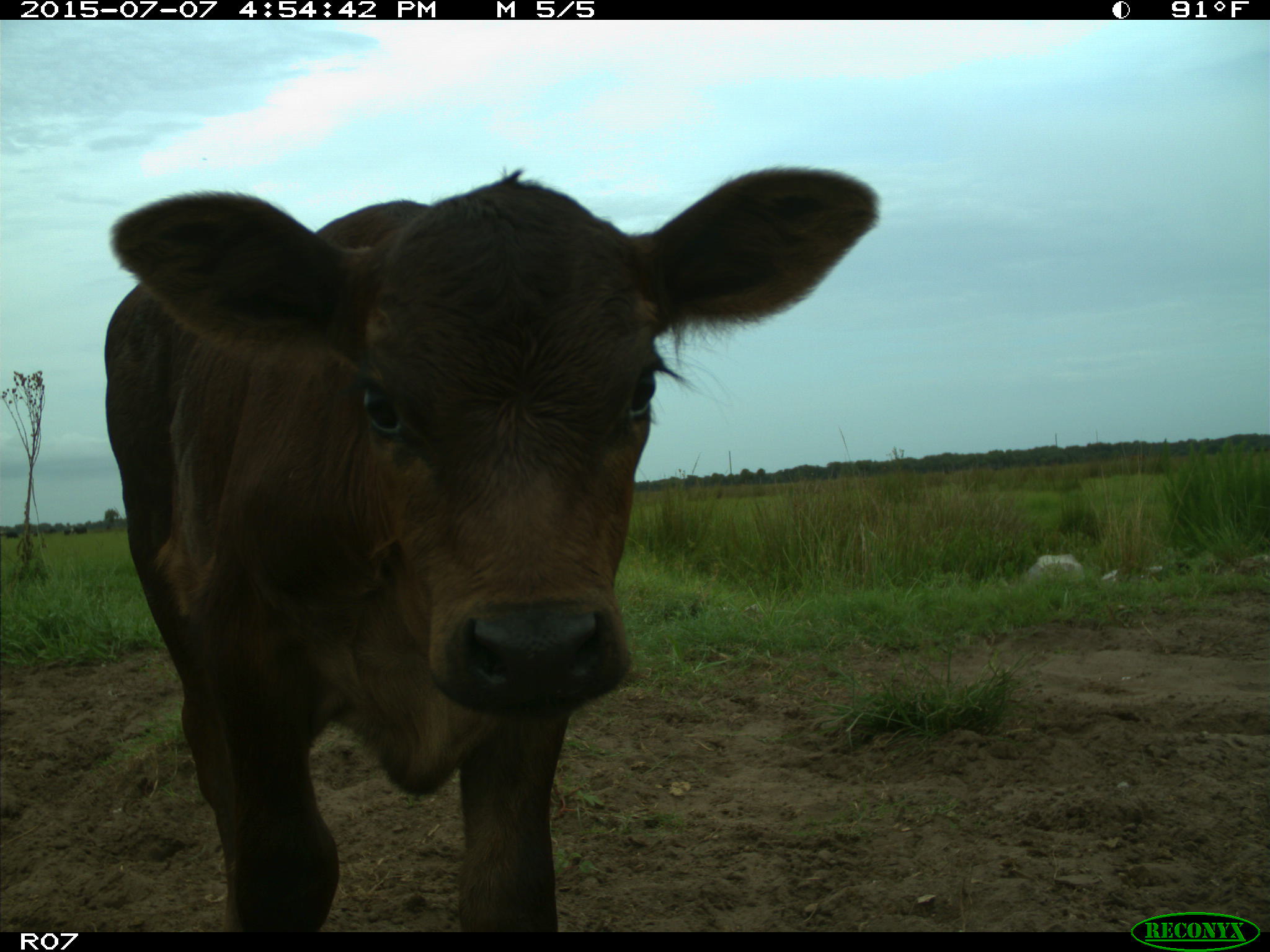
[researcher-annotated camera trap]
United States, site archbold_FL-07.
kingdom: Animalia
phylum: Chordata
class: Mammalia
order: Artiodactyla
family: Bovidae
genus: Bos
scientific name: Bos taurus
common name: domestic cow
Bos taurus (domestic cow).